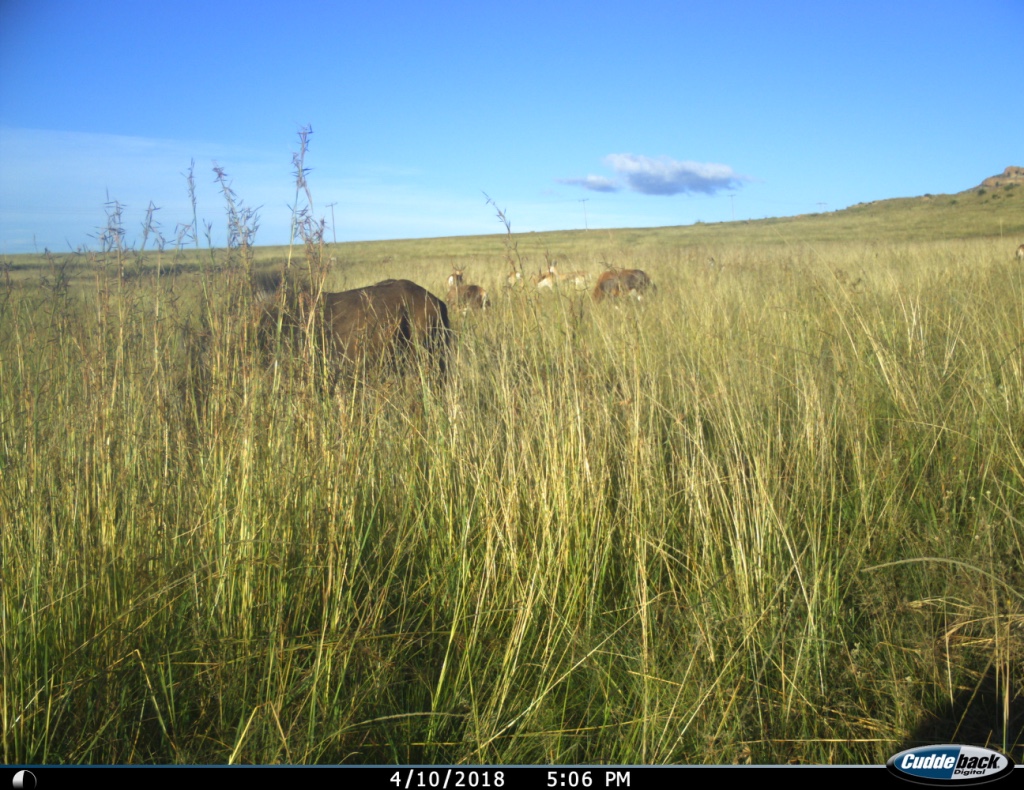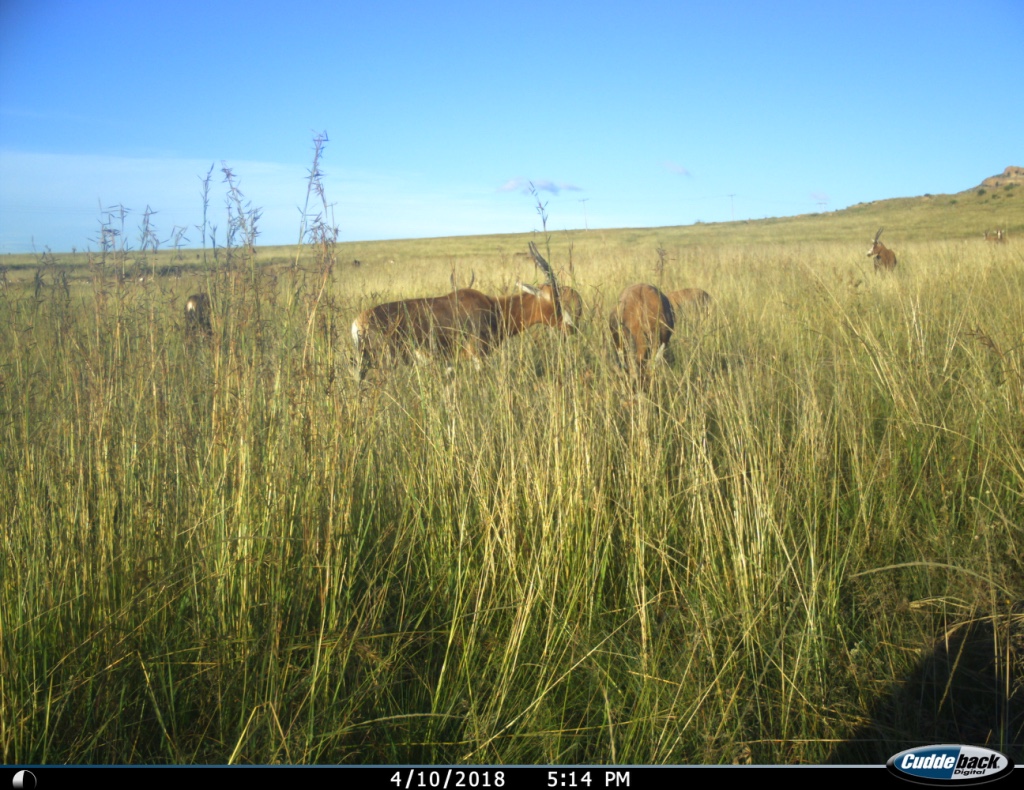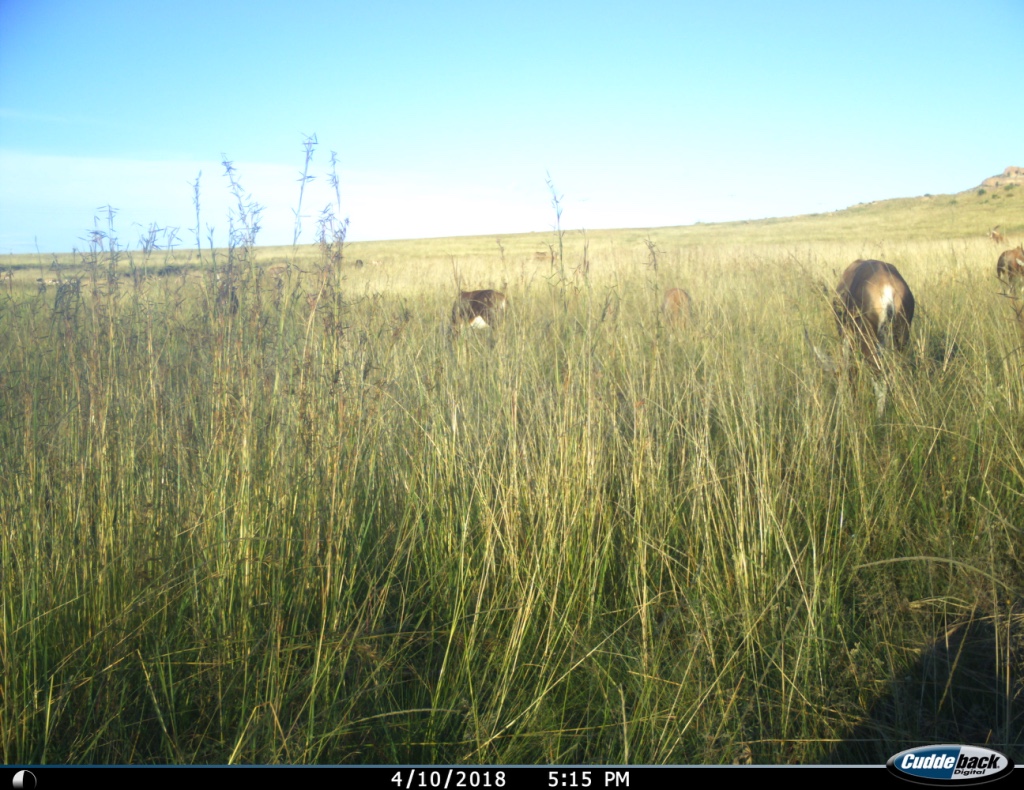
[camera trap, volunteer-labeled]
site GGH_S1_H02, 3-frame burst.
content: unidentified animal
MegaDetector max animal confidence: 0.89